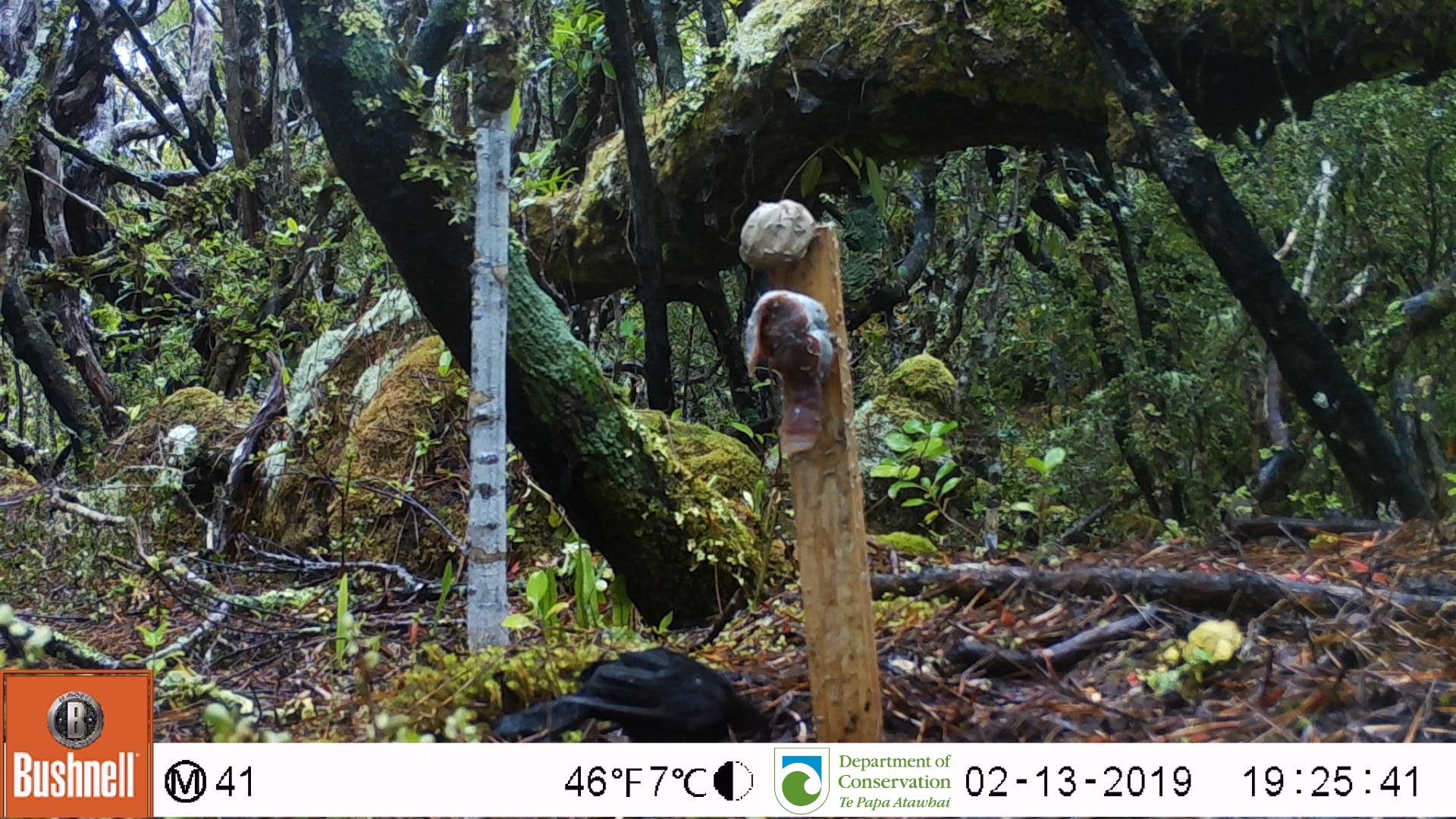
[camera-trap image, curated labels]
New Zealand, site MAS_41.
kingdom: Animalia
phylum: Chordata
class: Aves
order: Passeriformes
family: Turdidae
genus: Turdus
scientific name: Turdus merula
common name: eurasian blackbird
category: blackbird